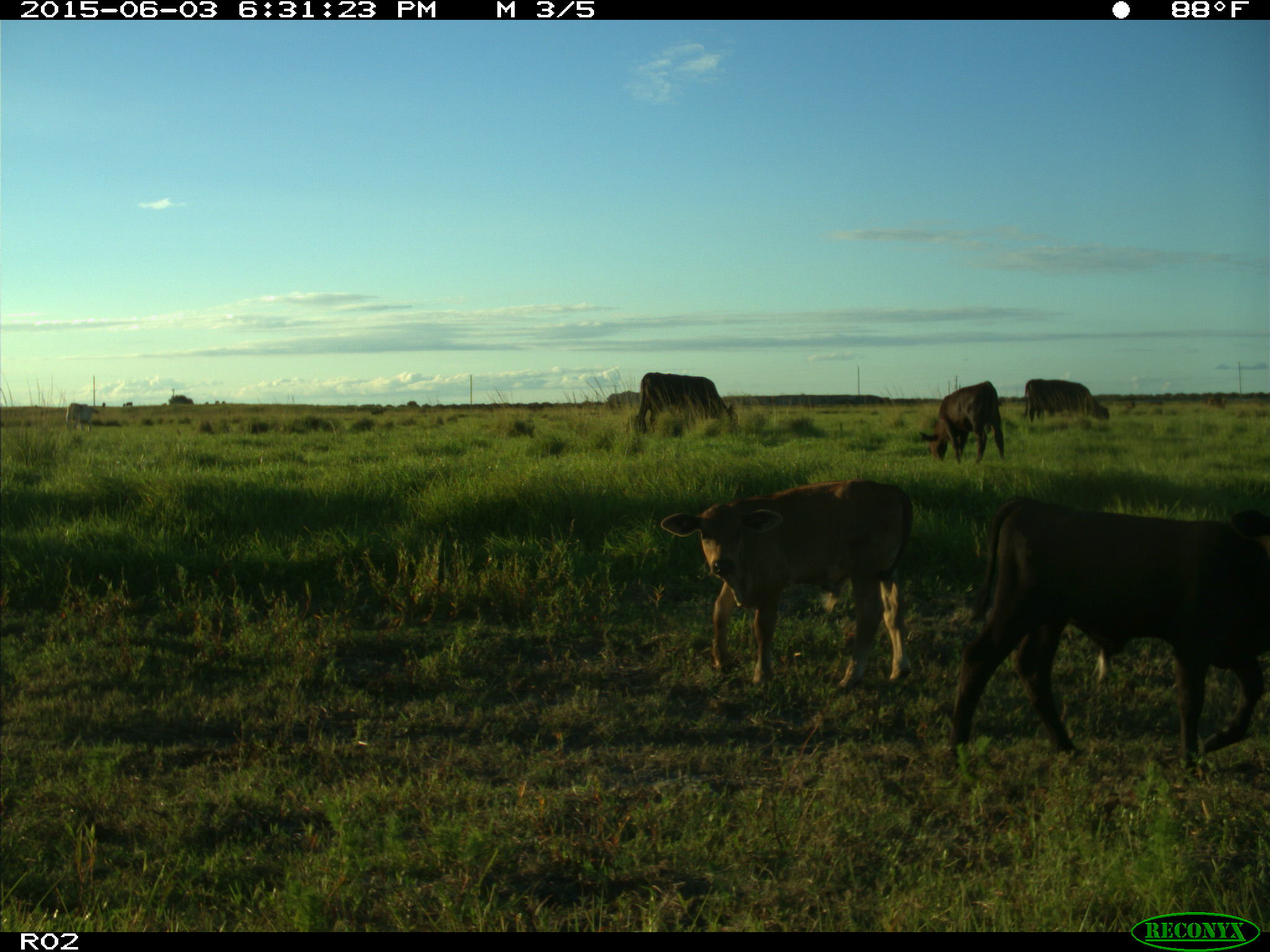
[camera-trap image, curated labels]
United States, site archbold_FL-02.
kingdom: Animalia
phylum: Chordata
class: Mammalia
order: Artiodactyla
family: Bovidae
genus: Bos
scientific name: Bos taurus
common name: domestic cow